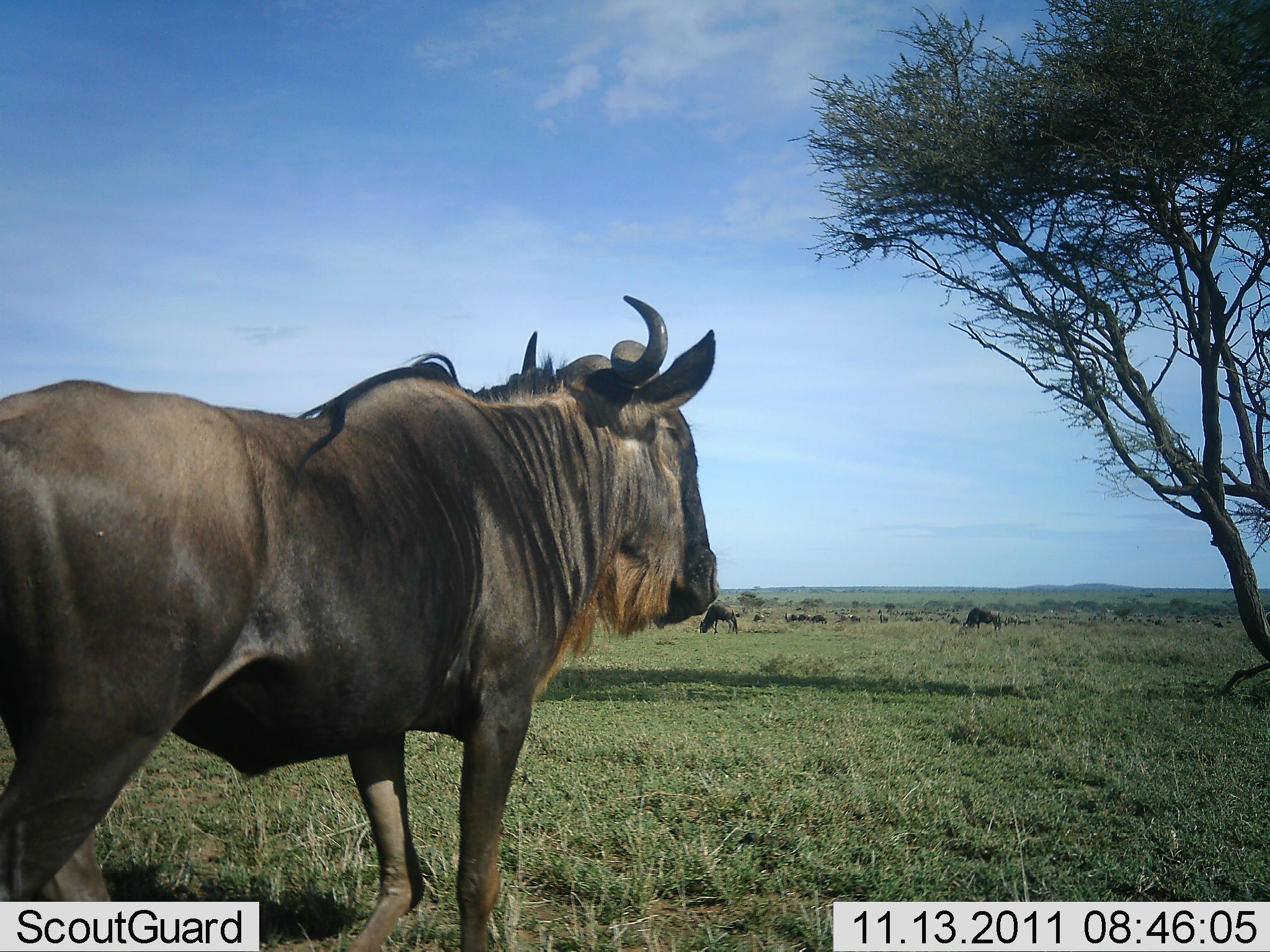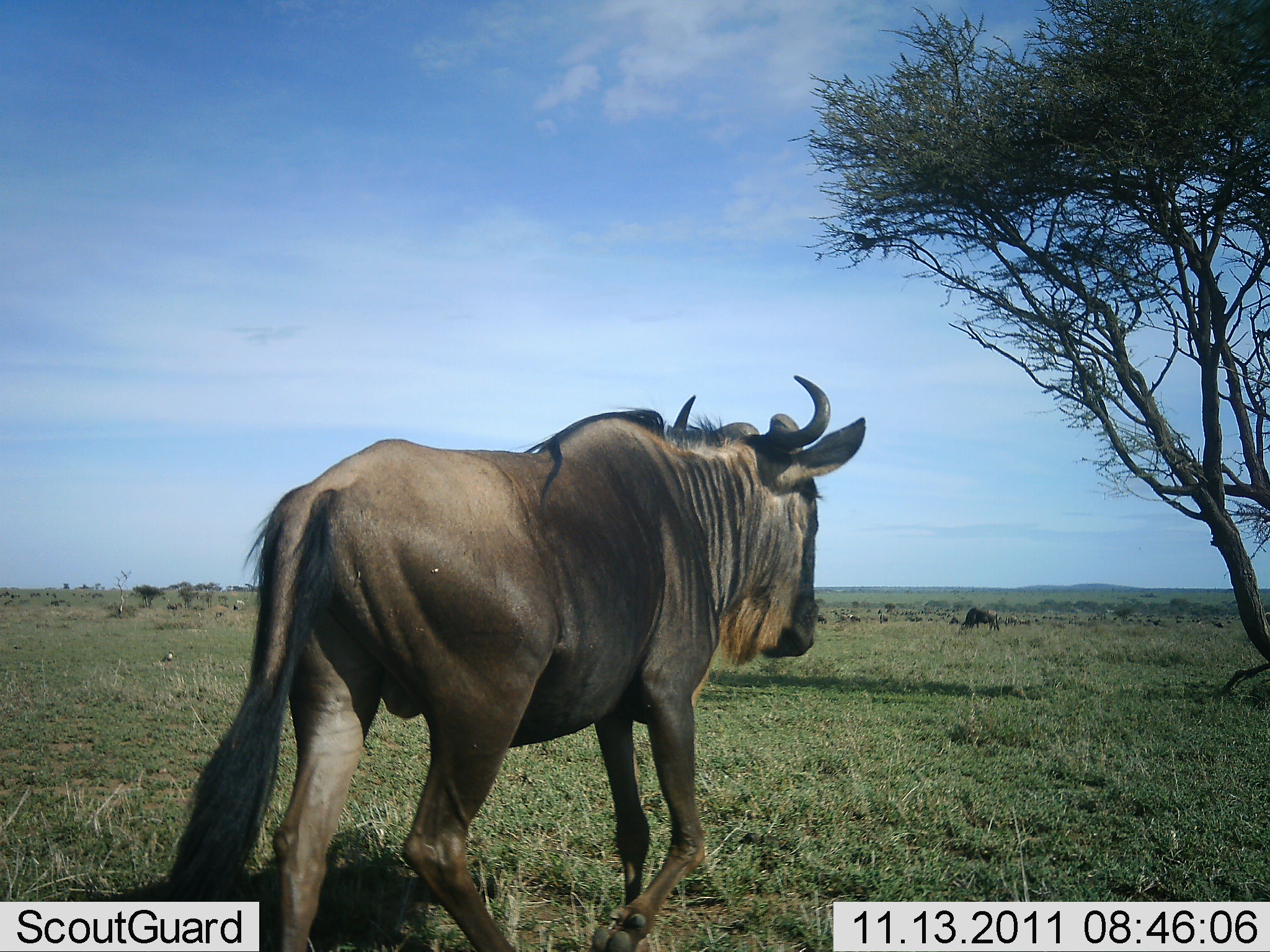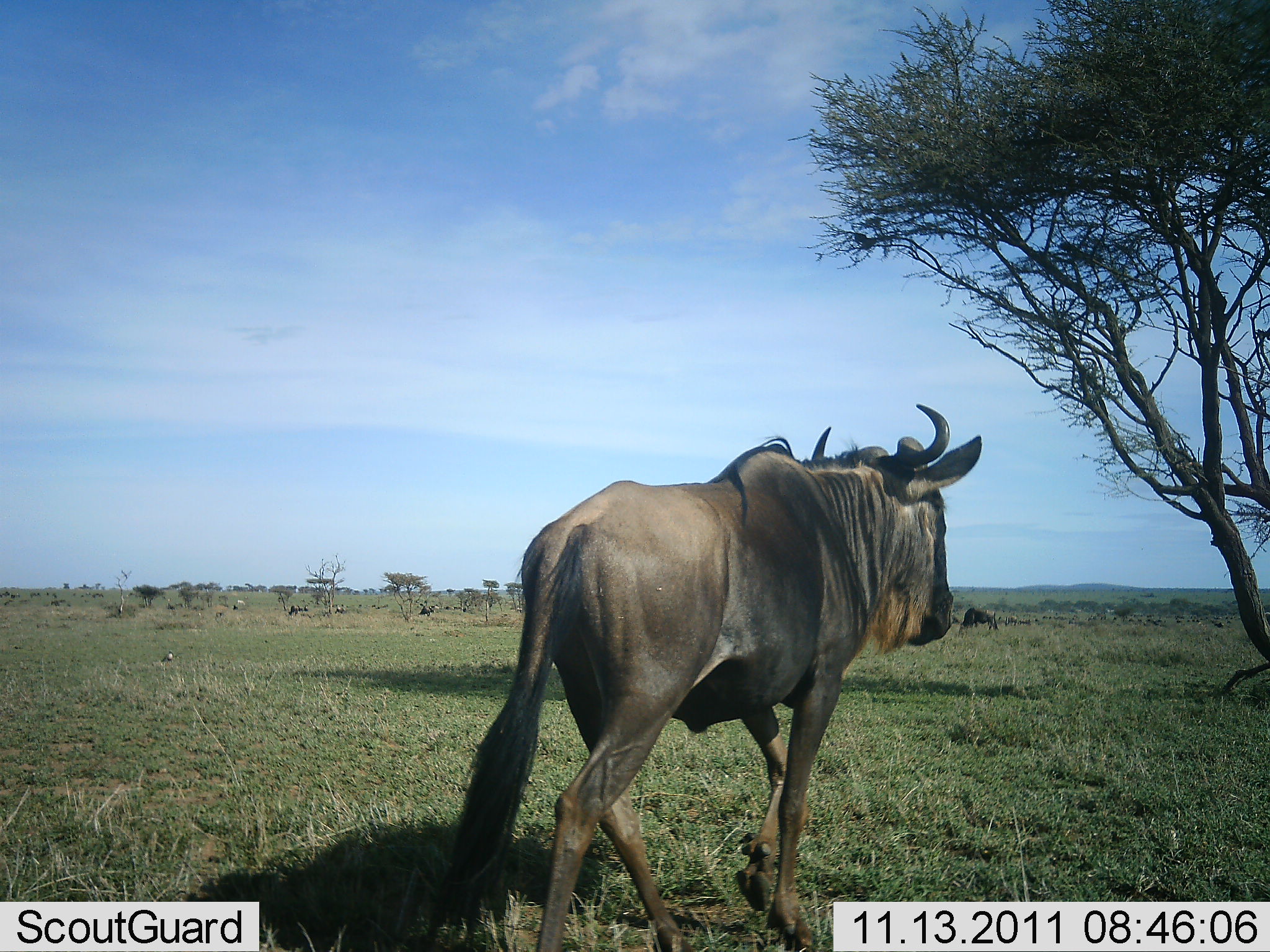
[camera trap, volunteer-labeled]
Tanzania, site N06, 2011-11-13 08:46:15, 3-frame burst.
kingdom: Animalia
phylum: Chordata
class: Mammalia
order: Artiodactyla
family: Bovidae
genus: Connochaetes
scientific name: Connochaetes taurinus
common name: blue wildebeest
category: wildebeest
Wildebeest (blue wildebeest) (Connochaetes taurinus), count 3. Behavior (volunteer vote fractions): standing 20%, resting 0%, moving 90%, interacting 0%. Young present (vote fraction): 0%. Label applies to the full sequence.